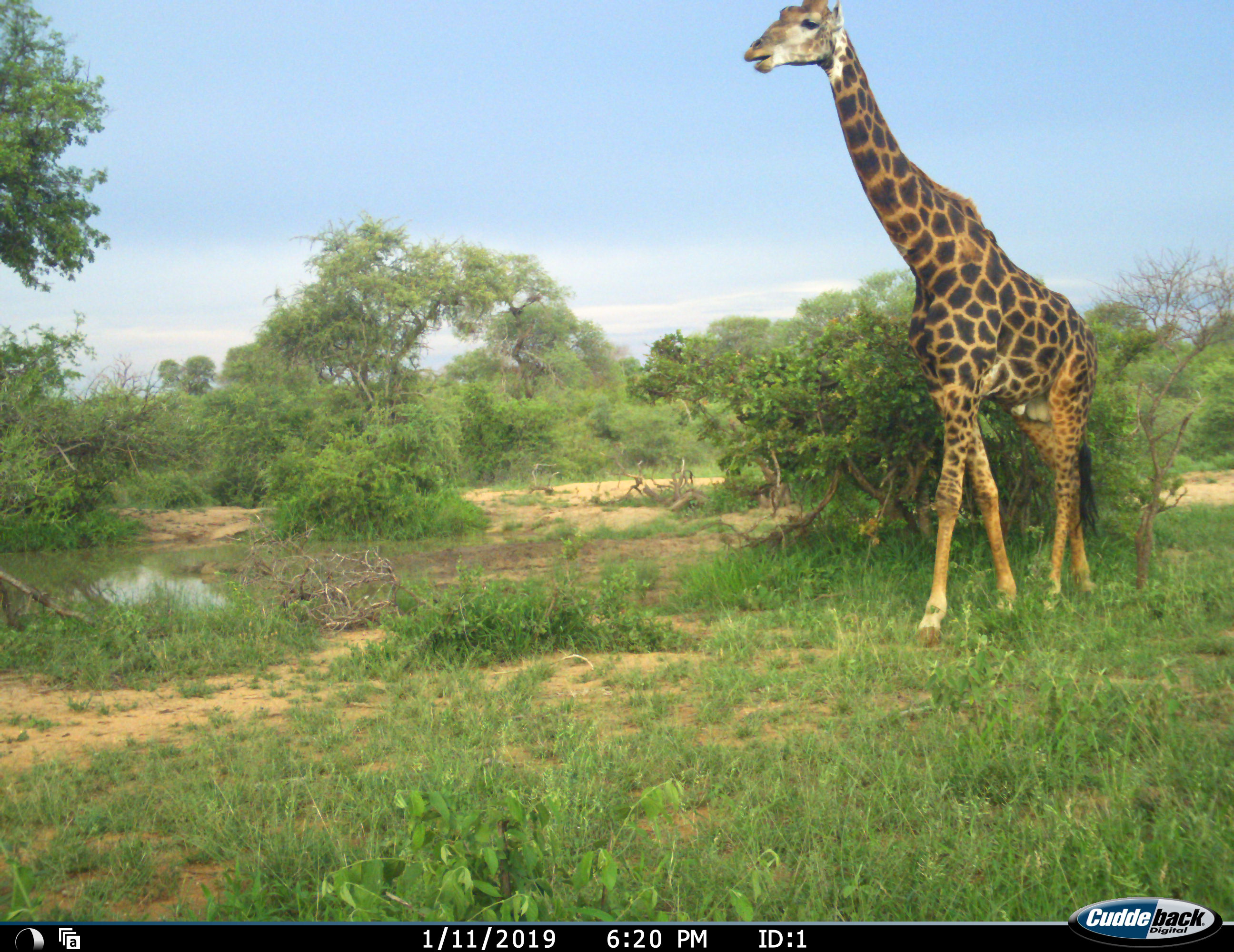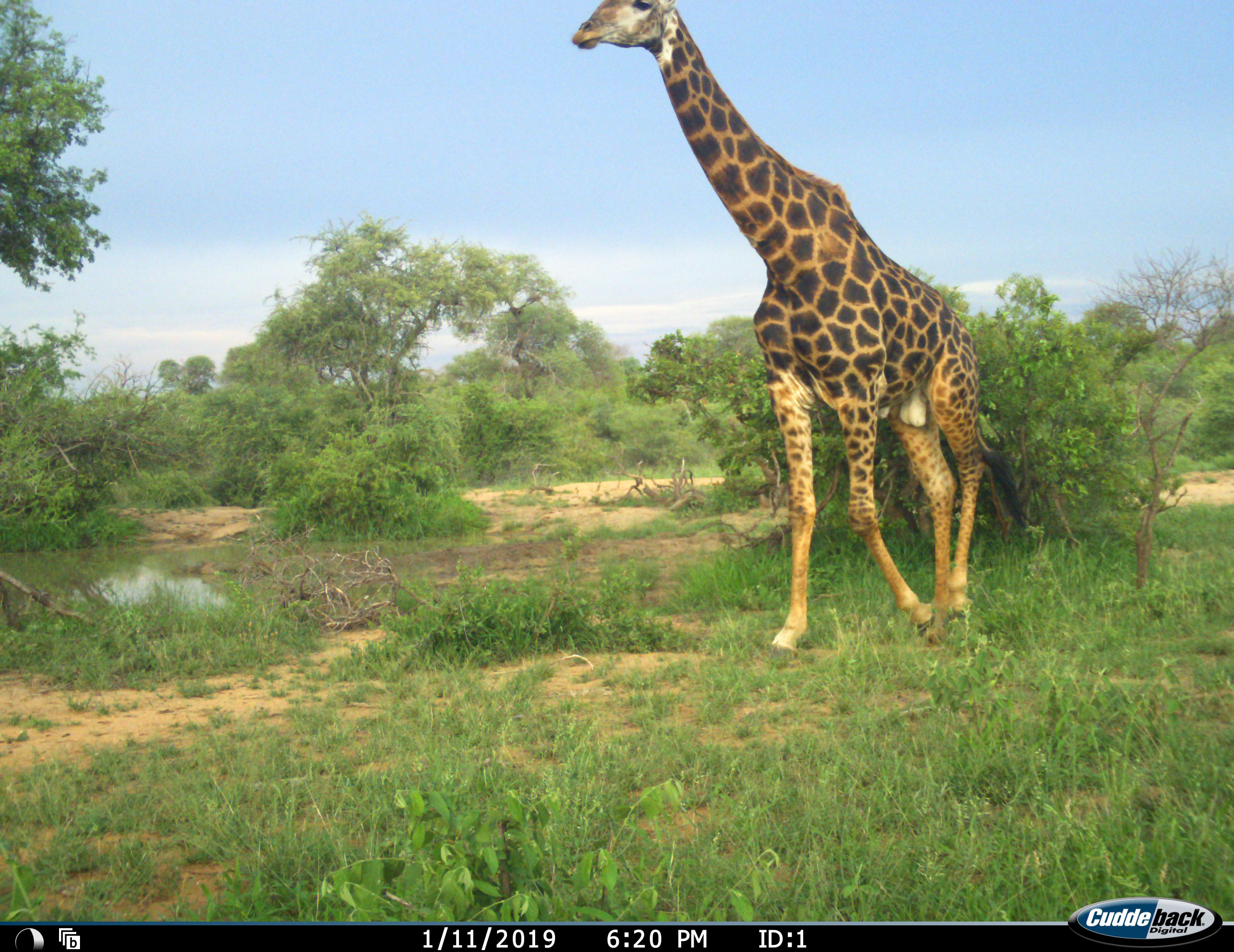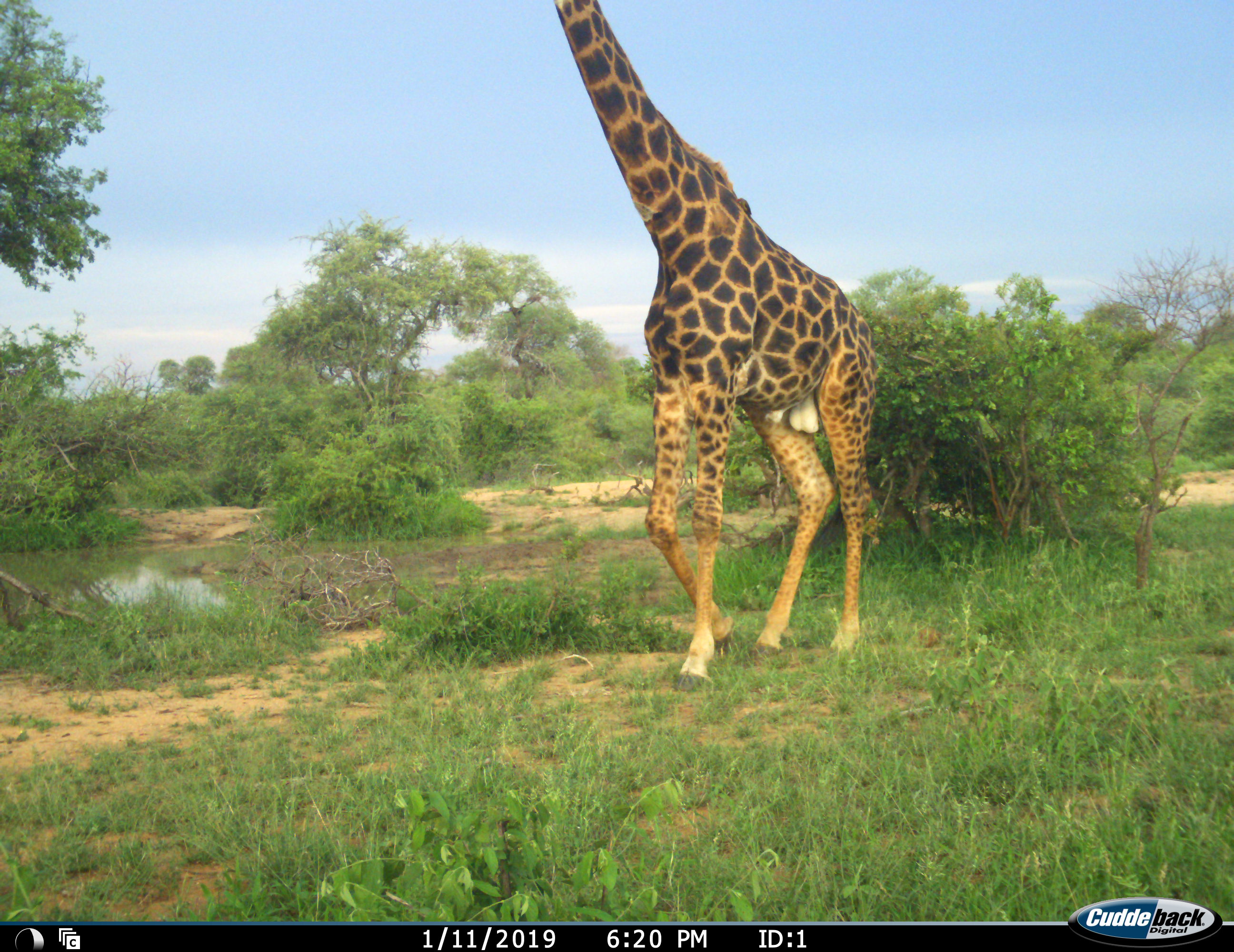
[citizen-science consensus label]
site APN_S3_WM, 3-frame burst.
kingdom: Animalia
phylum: Chordata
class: Mammalia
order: Artiodactyla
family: Giraffidae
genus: Giraffa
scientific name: Giraffa camelopardalis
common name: giraffe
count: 1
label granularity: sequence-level